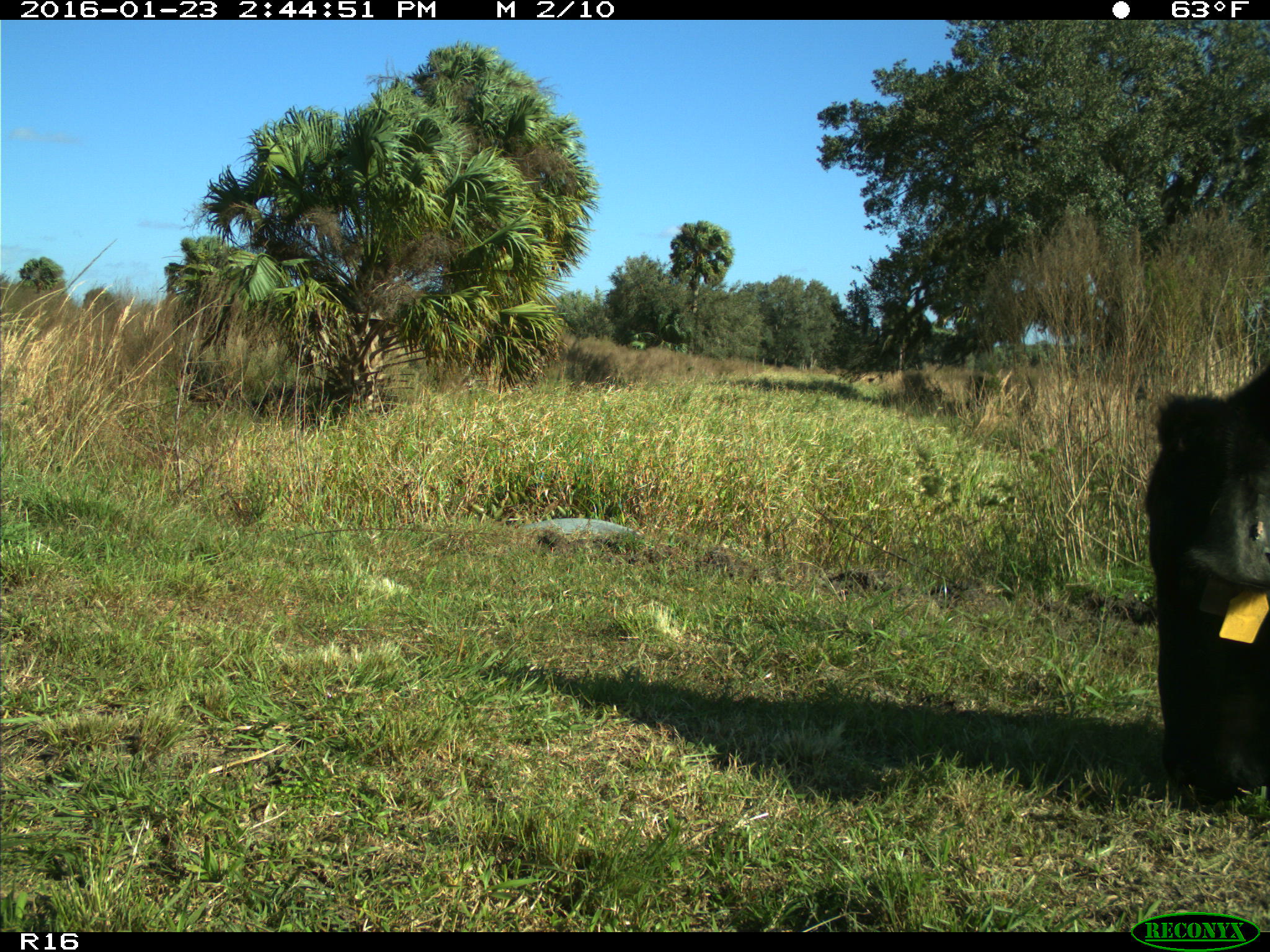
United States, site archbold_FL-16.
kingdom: Animalia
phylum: Chordata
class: Mammalia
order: Artiodactyla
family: Bovidae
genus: Bos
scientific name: Bos taurus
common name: domestic cow